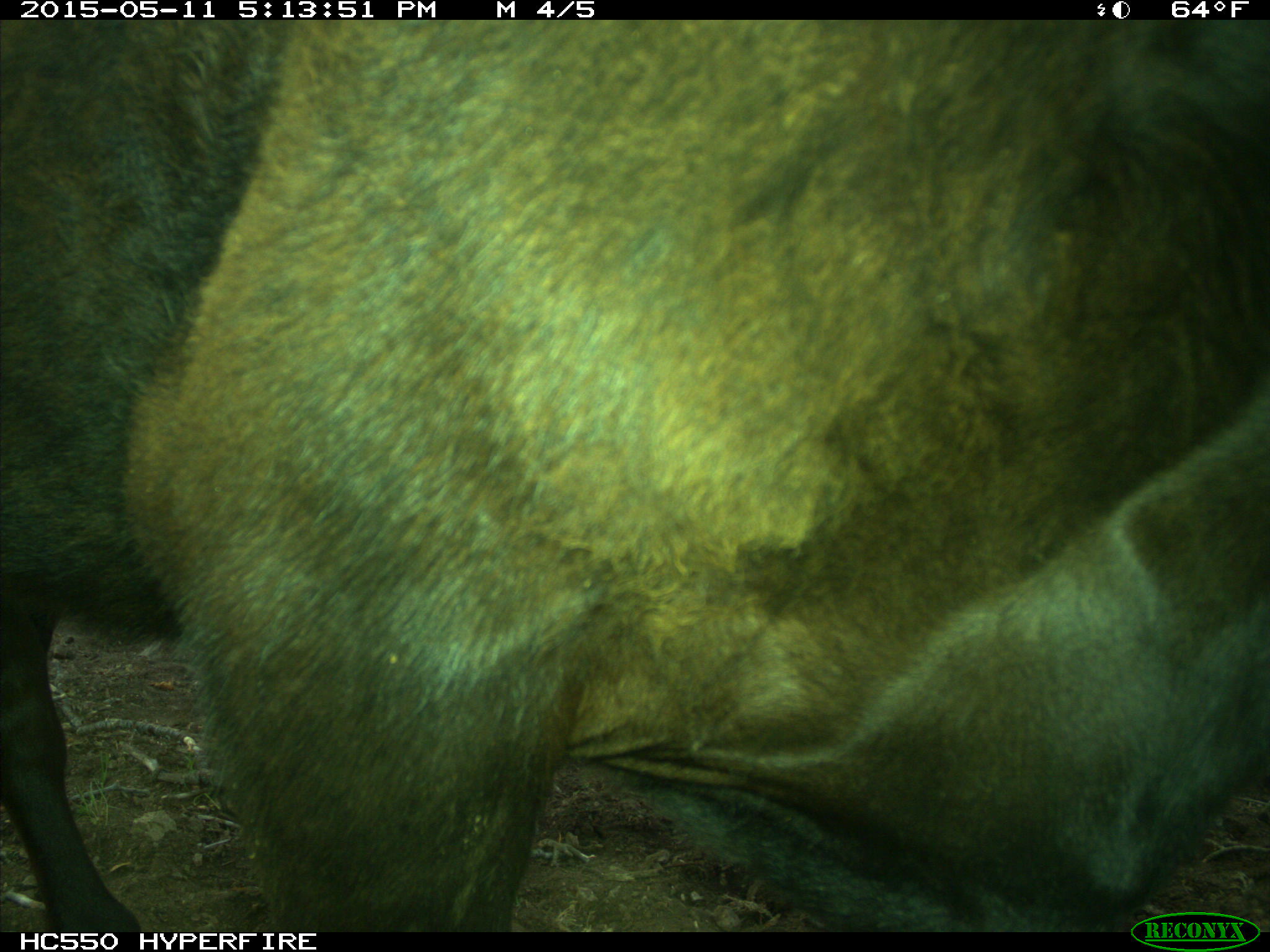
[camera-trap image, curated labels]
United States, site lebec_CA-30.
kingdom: Animalia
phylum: Chordata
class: Mammalia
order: Artiodactyla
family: Bovidae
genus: Bos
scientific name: Bos taurus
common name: domestic cow